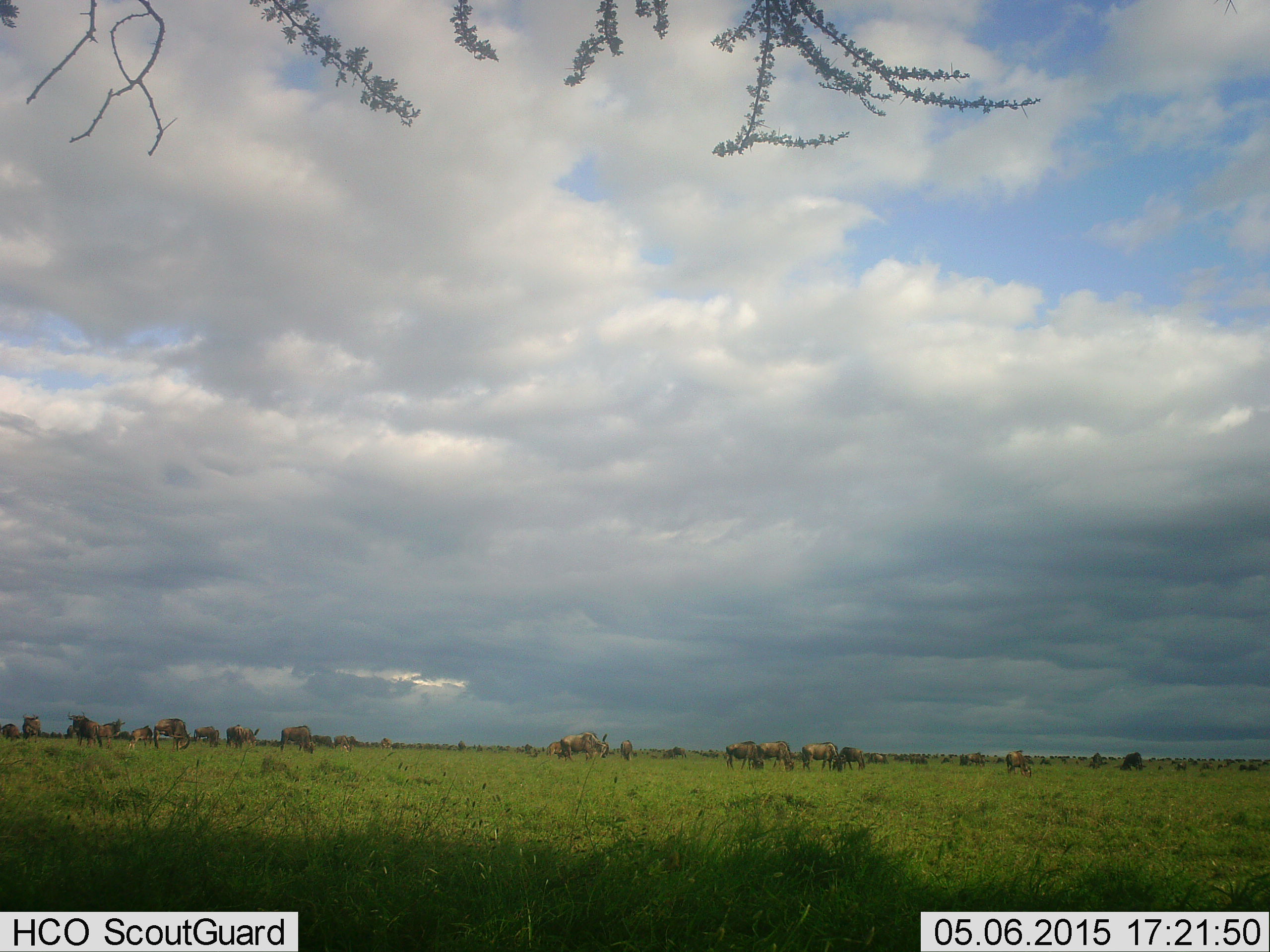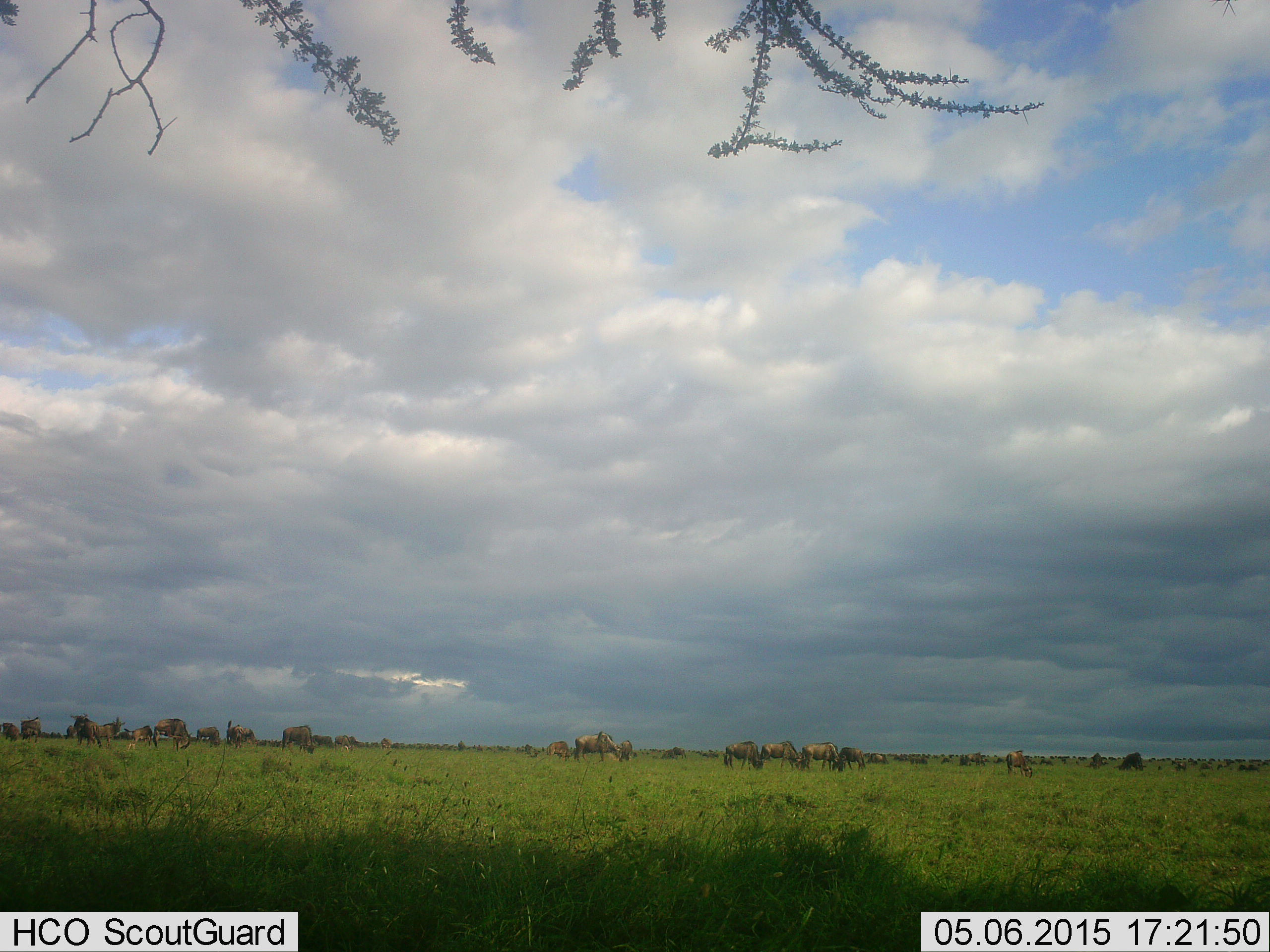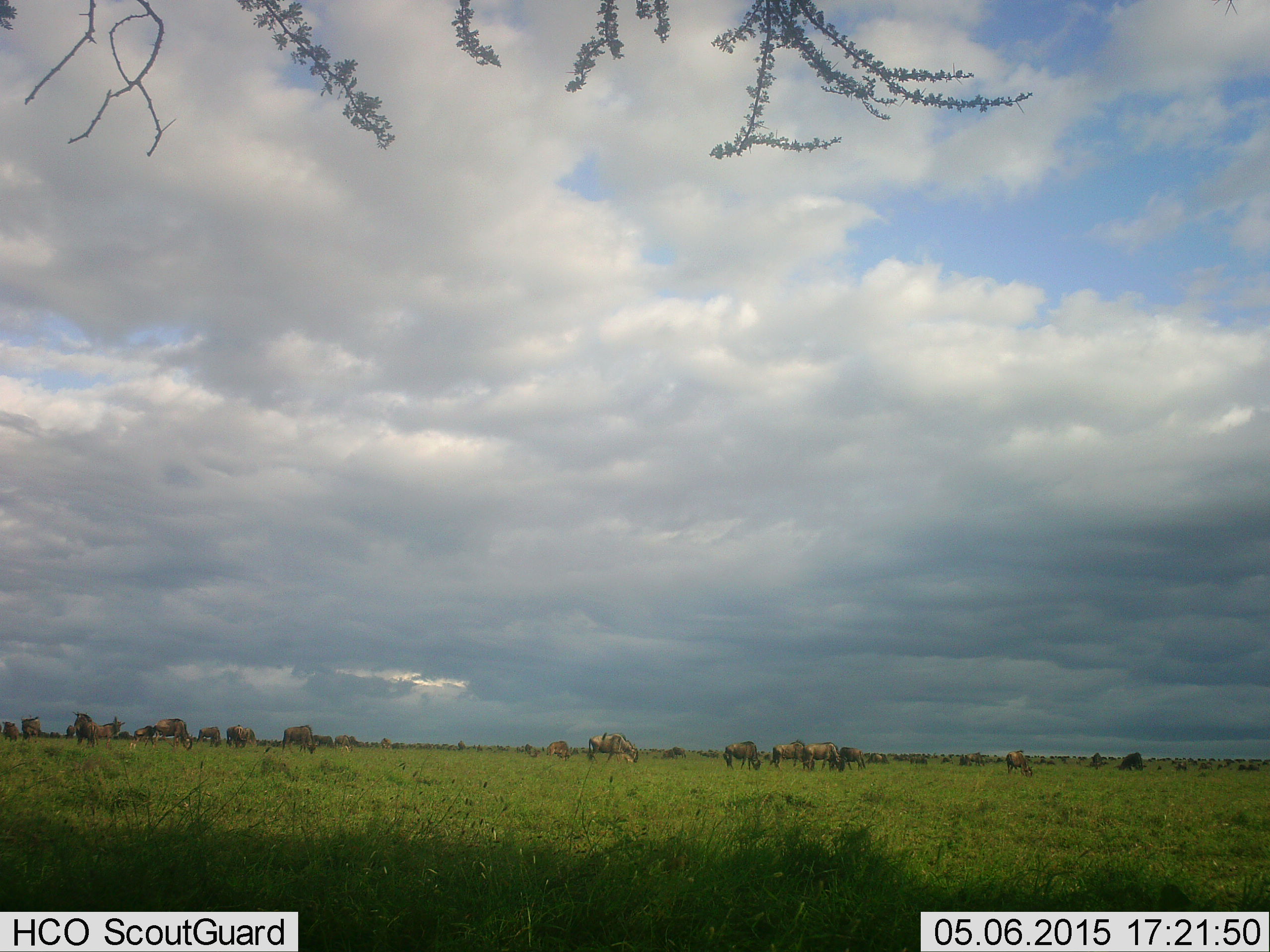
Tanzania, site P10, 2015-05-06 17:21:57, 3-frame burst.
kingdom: Animalia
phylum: Chordata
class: Mammalia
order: Artiodactyla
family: Bovidae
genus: Connochaetes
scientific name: Connochaetes taurinus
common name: blue wildebeest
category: wildebeest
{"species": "wildebeest (blue wildebeest) (Connochaetes taurinus)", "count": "11-50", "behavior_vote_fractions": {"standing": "50%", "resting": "0%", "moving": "50%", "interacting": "0%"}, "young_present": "0%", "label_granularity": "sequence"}